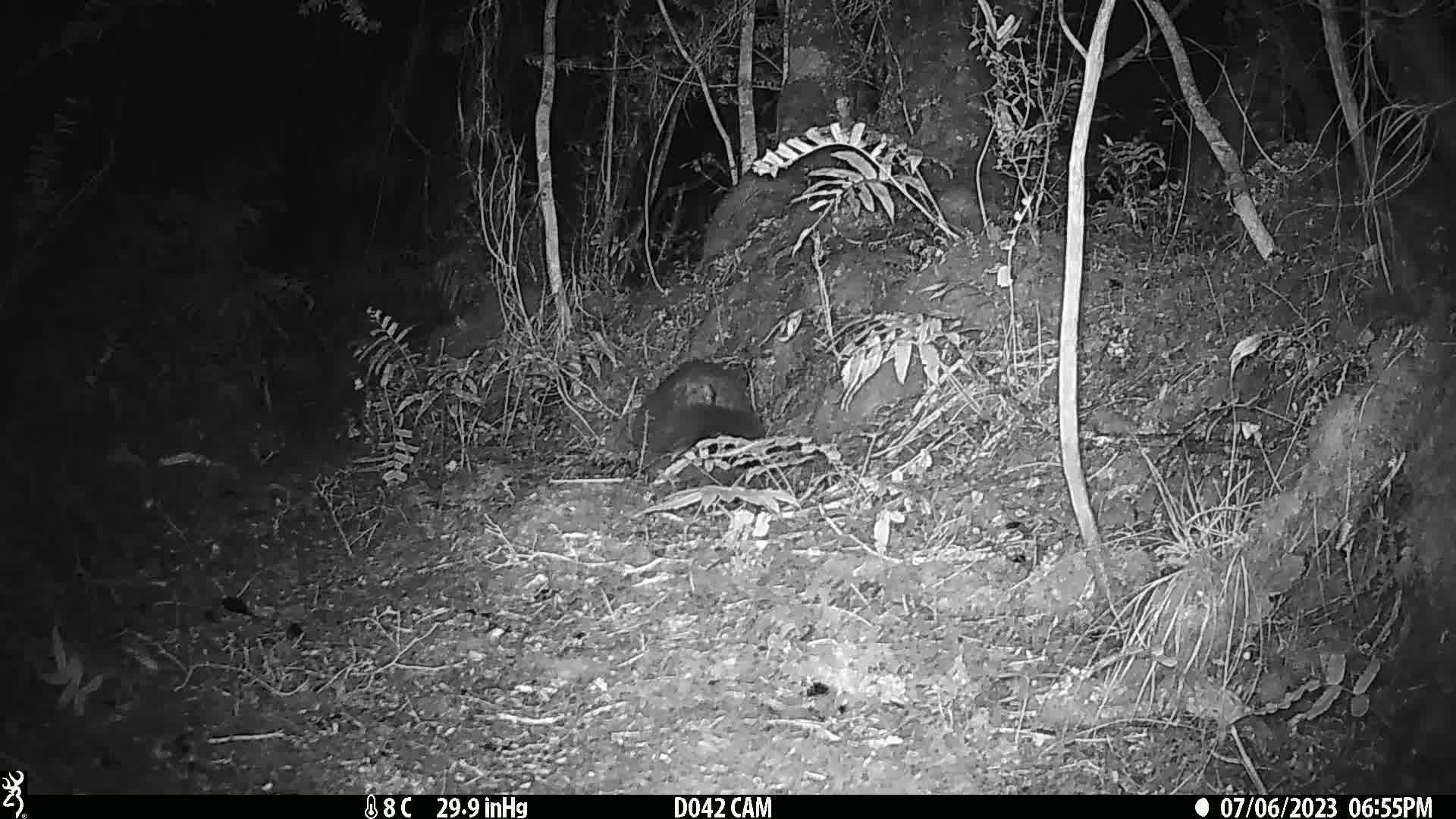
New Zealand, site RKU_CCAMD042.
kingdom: Animalia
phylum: Chordata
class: Mammalia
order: Diprotodontia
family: Phalangeridae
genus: Trichosurus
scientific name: Trichosurus vulpecula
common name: common brushtail possum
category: possum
Possum (common brushtail possum) (Trichosurus vulpecula).